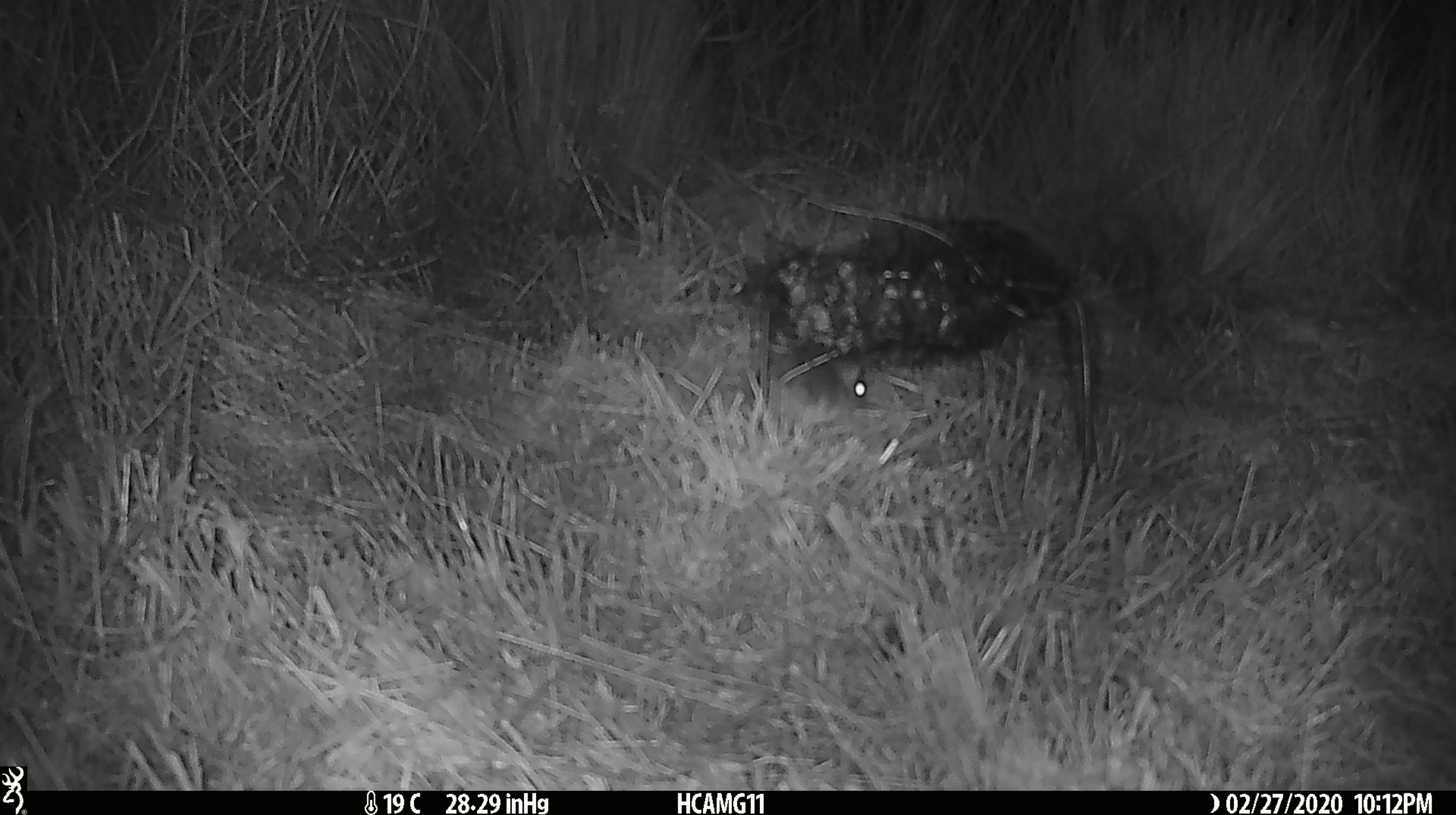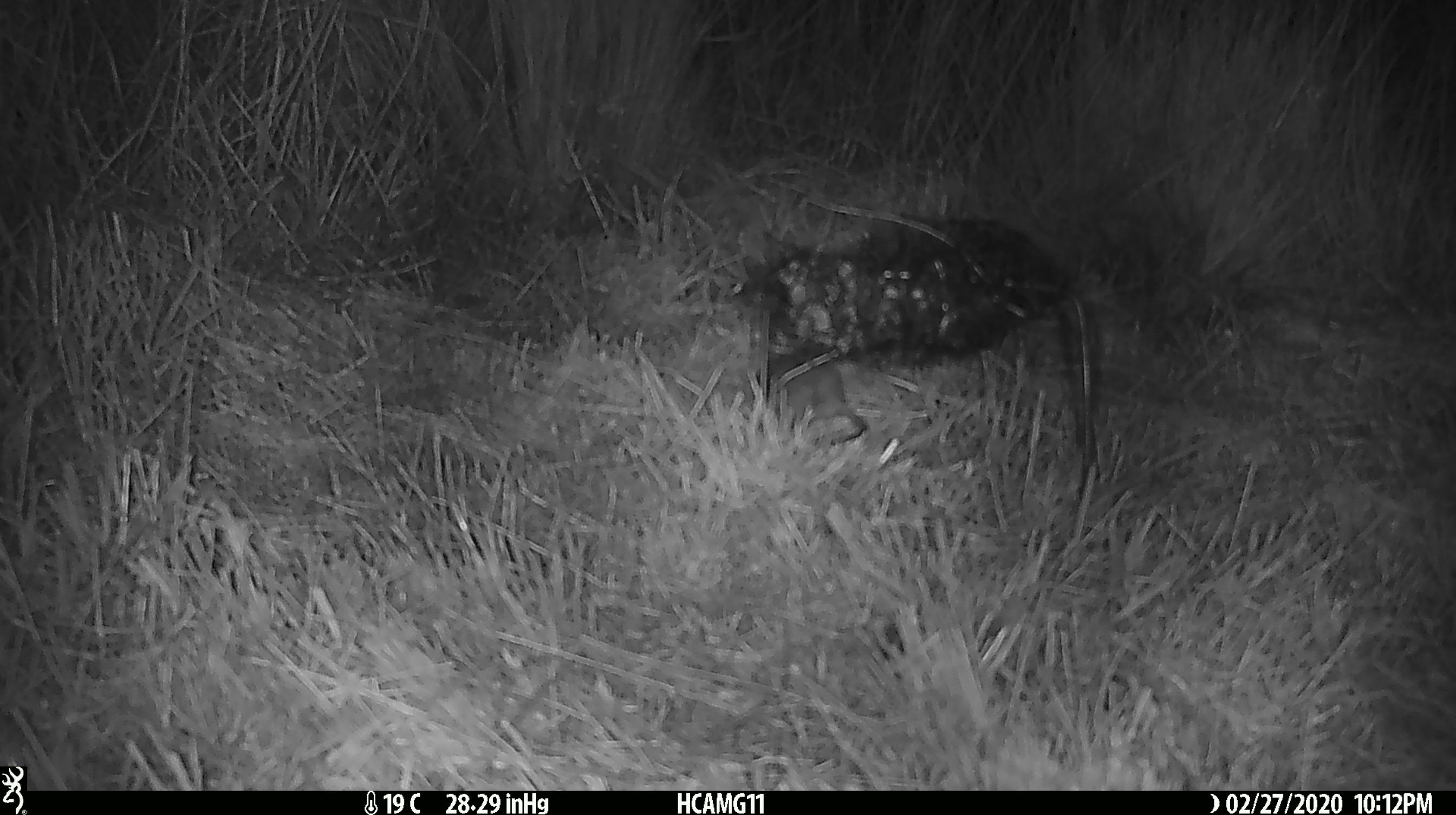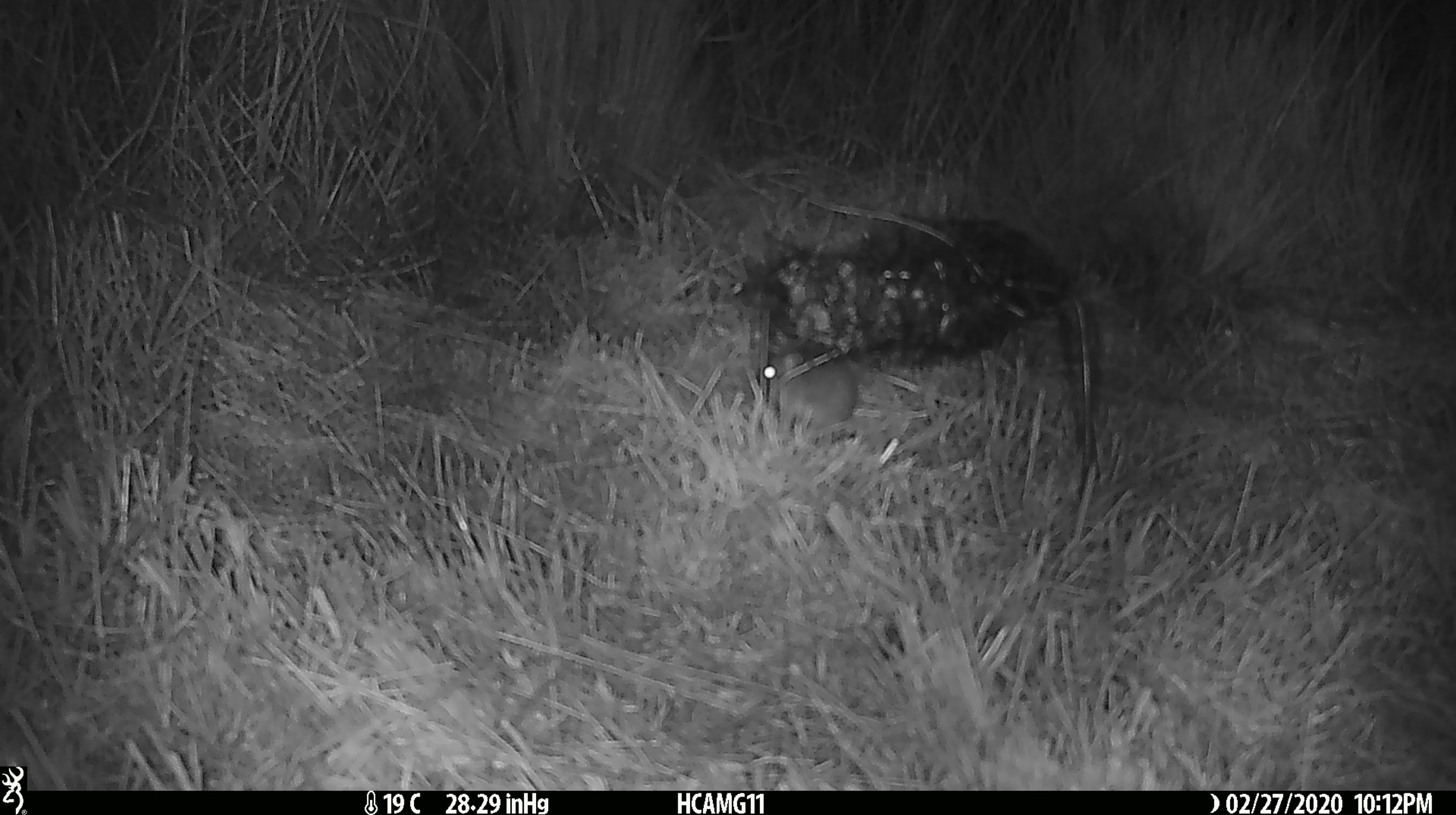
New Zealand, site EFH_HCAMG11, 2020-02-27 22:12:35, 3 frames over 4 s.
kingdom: Animalia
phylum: Chordata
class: Mammalia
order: Rodentia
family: Muridae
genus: Mus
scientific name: Mus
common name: mouse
Mouse (Mus).